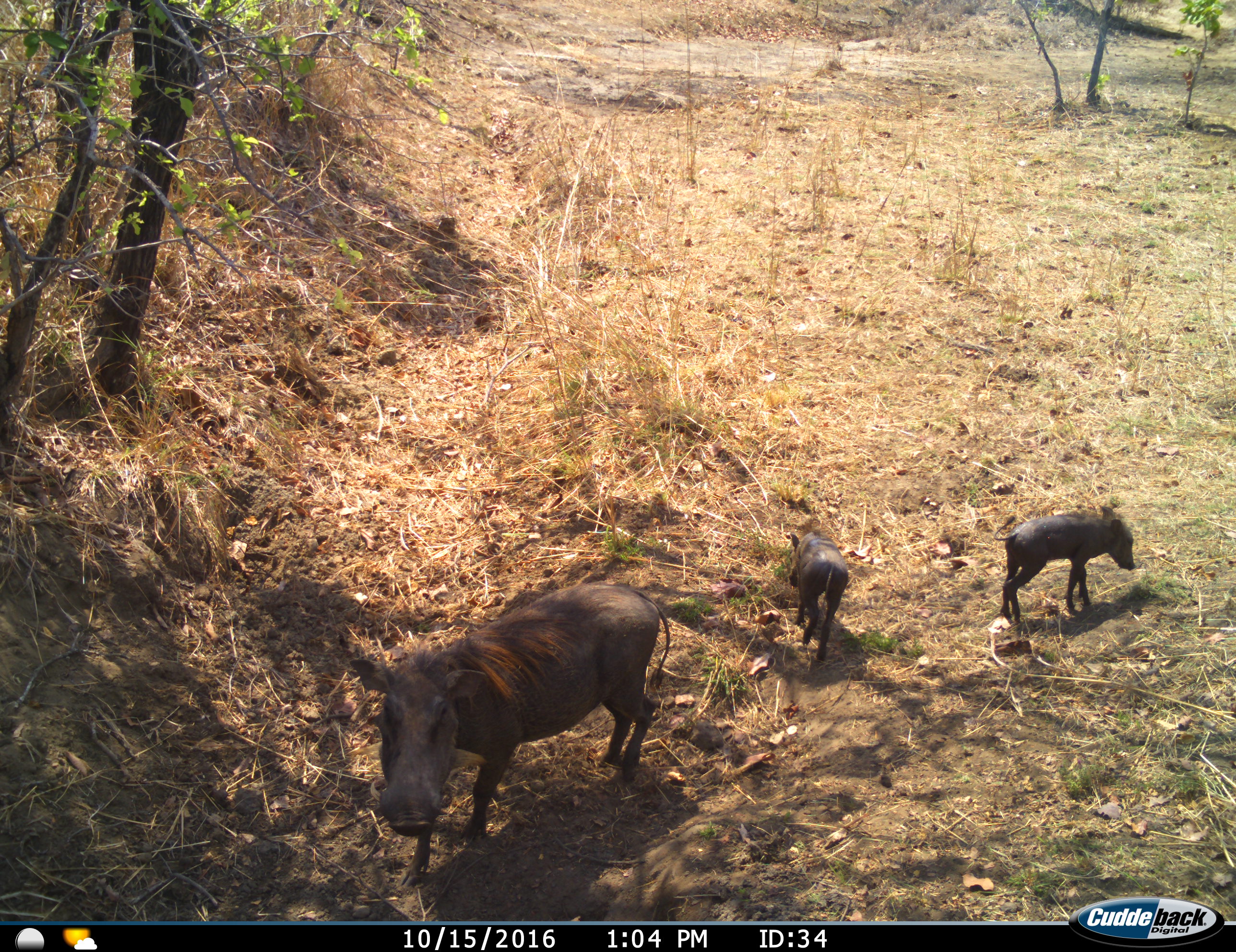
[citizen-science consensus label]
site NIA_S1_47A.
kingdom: Animalia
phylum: Chordata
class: Mammalia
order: Artiodactyla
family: Suidae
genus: Phacochoerus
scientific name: Phacochoerus africanus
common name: warthog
Warthog (Phacochoerus africanus), count 3. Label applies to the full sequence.